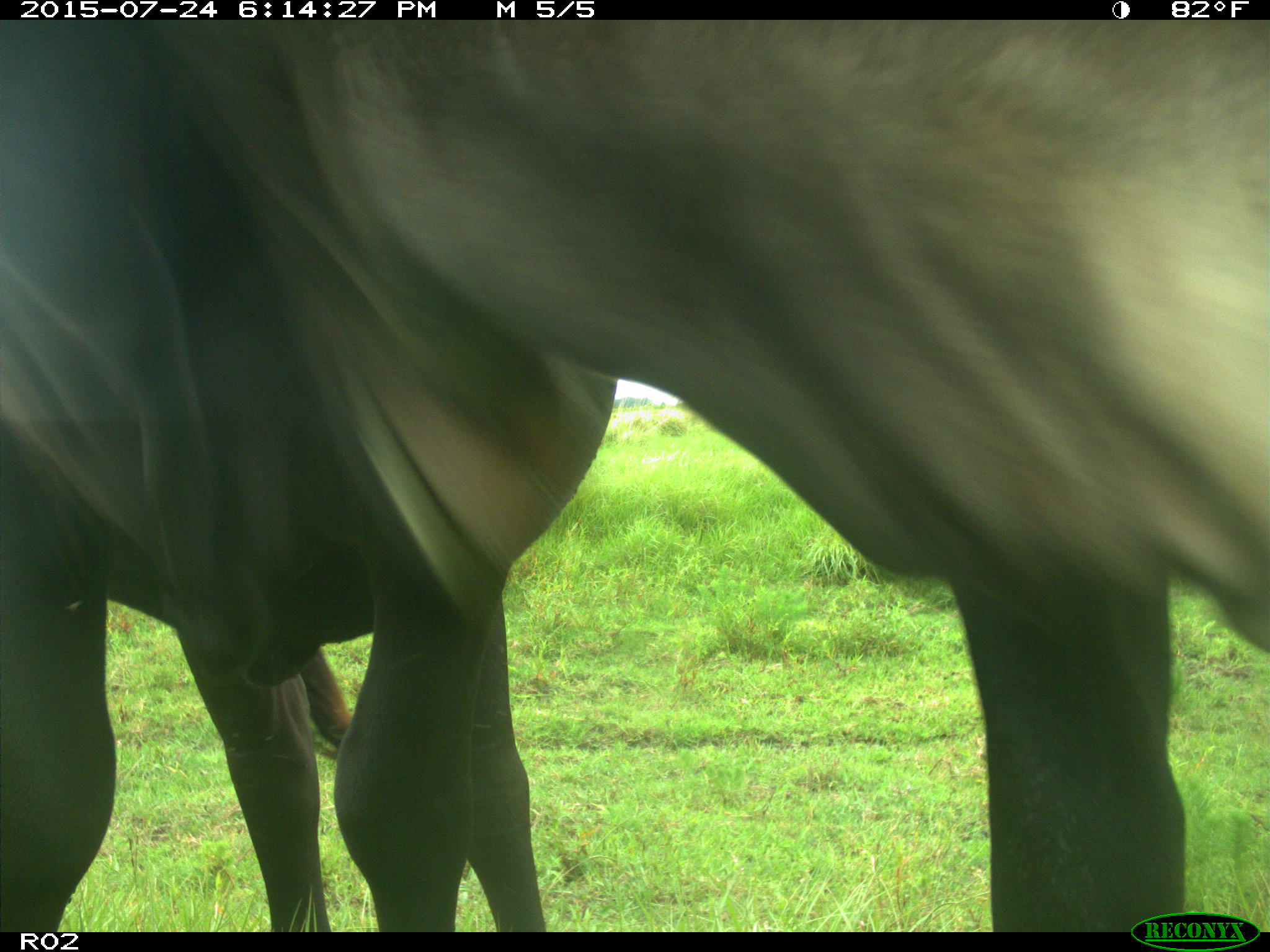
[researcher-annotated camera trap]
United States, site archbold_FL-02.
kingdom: Animalia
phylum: Chordata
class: Mammalia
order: Artiodactyla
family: Bovidae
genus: Bos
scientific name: Bos taurus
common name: domestic cow